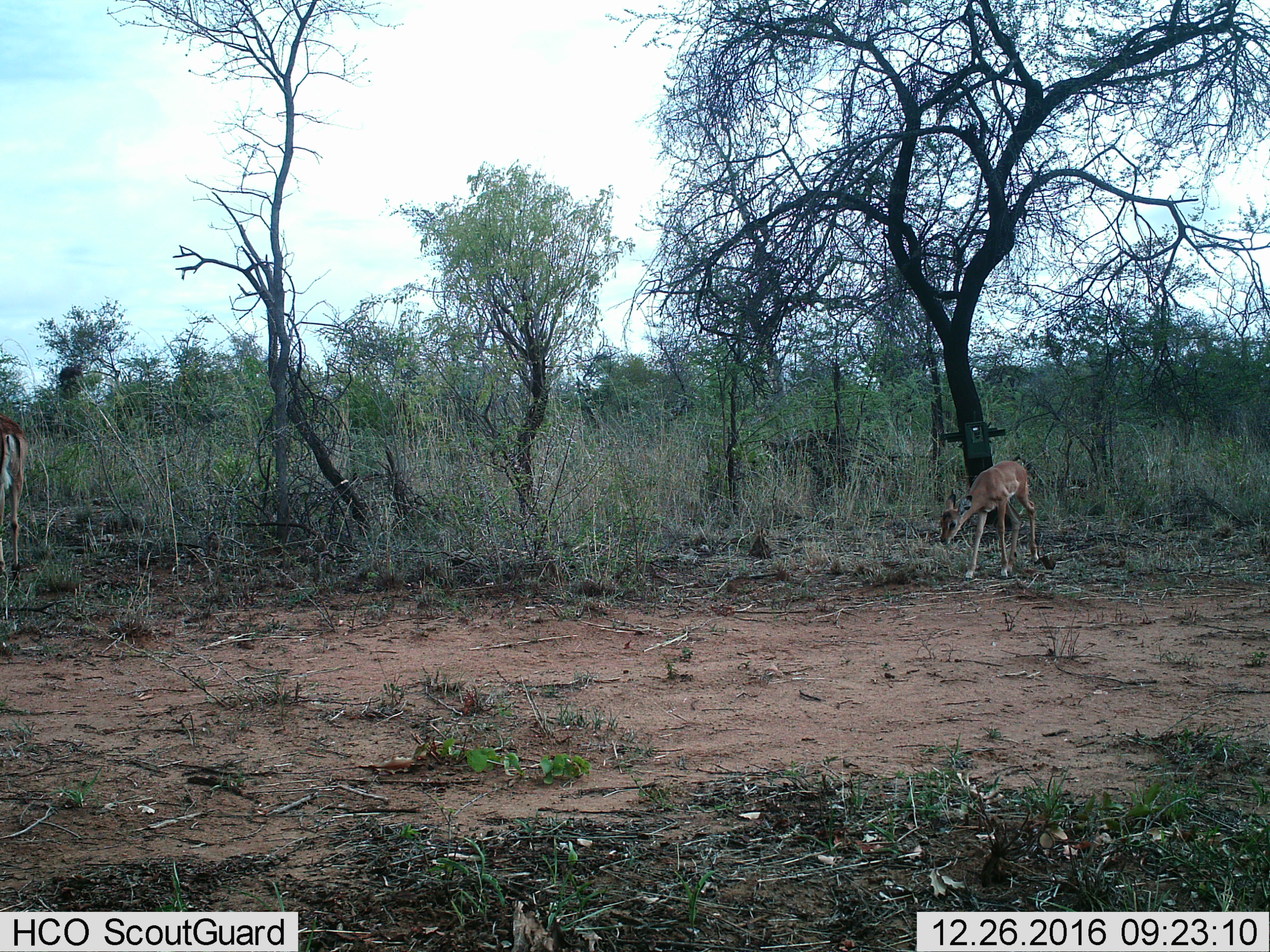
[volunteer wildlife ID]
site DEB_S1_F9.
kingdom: Animalia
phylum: Chordata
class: Mammalia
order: Artiodactyla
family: Bovidae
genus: Aepyceros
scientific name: Aepyceros melampus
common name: impala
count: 2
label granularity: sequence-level